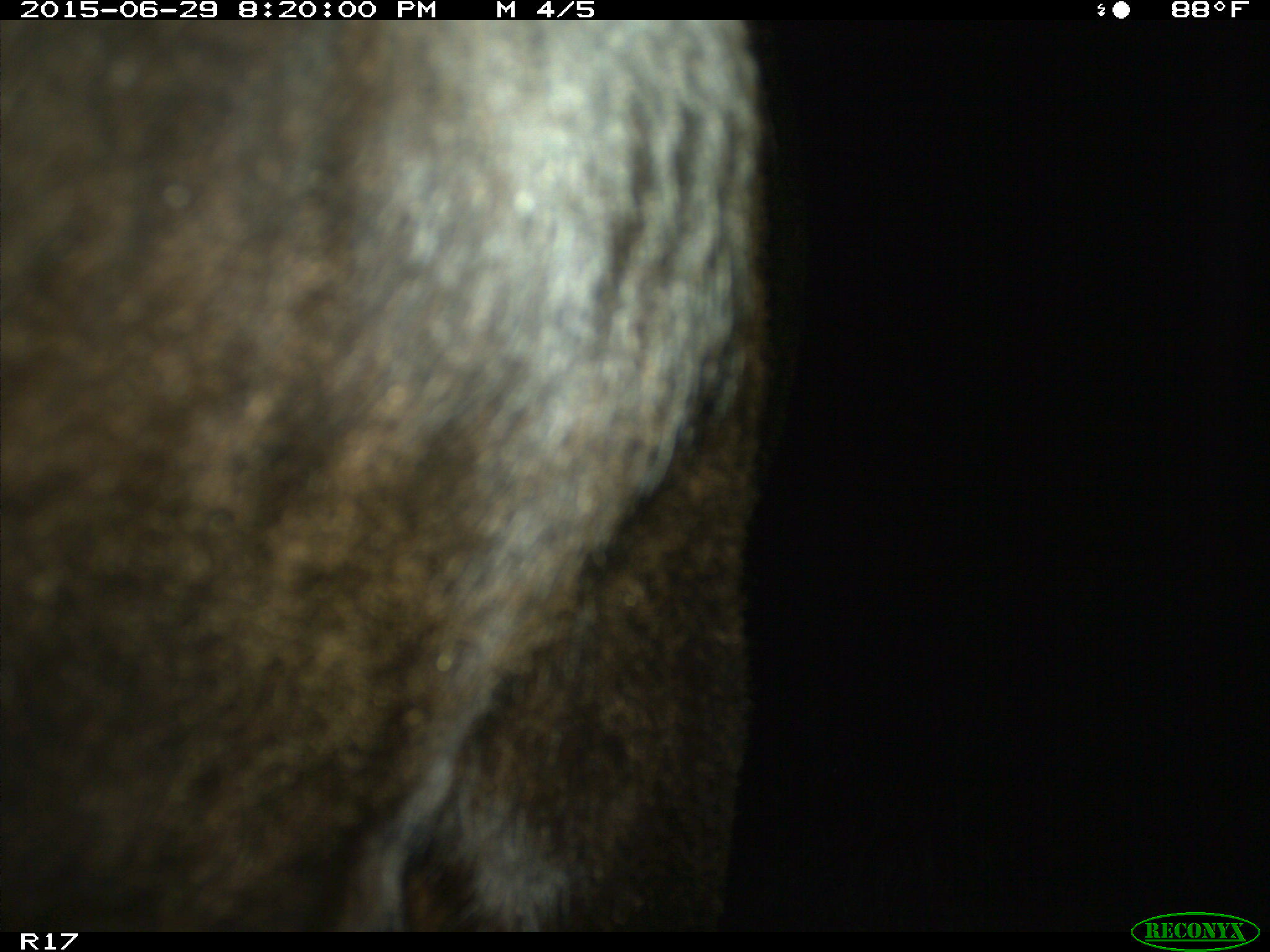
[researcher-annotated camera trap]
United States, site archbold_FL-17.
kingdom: Animalia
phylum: Chordata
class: Mammalia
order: Artiodactyla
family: Bovidae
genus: Bos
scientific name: Bos taurus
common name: domestic cow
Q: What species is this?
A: Bos taurus (domestic cow).